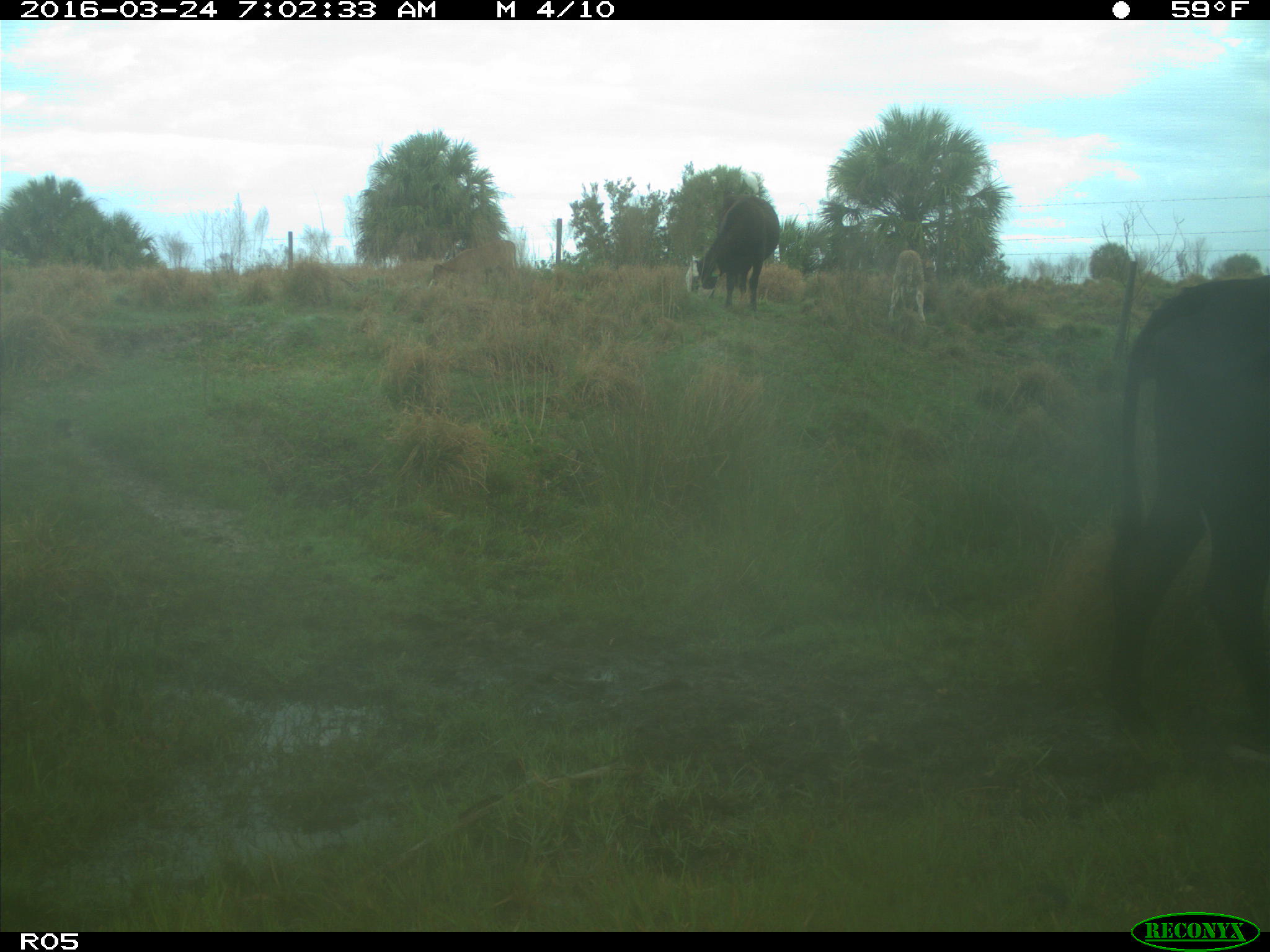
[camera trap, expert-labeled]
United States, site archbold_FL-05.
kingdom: Animalia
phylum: Chordata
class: Mammalia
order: Artiodactyla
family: Bovidae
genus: Bos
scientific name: Bos taurus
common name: domestic cow